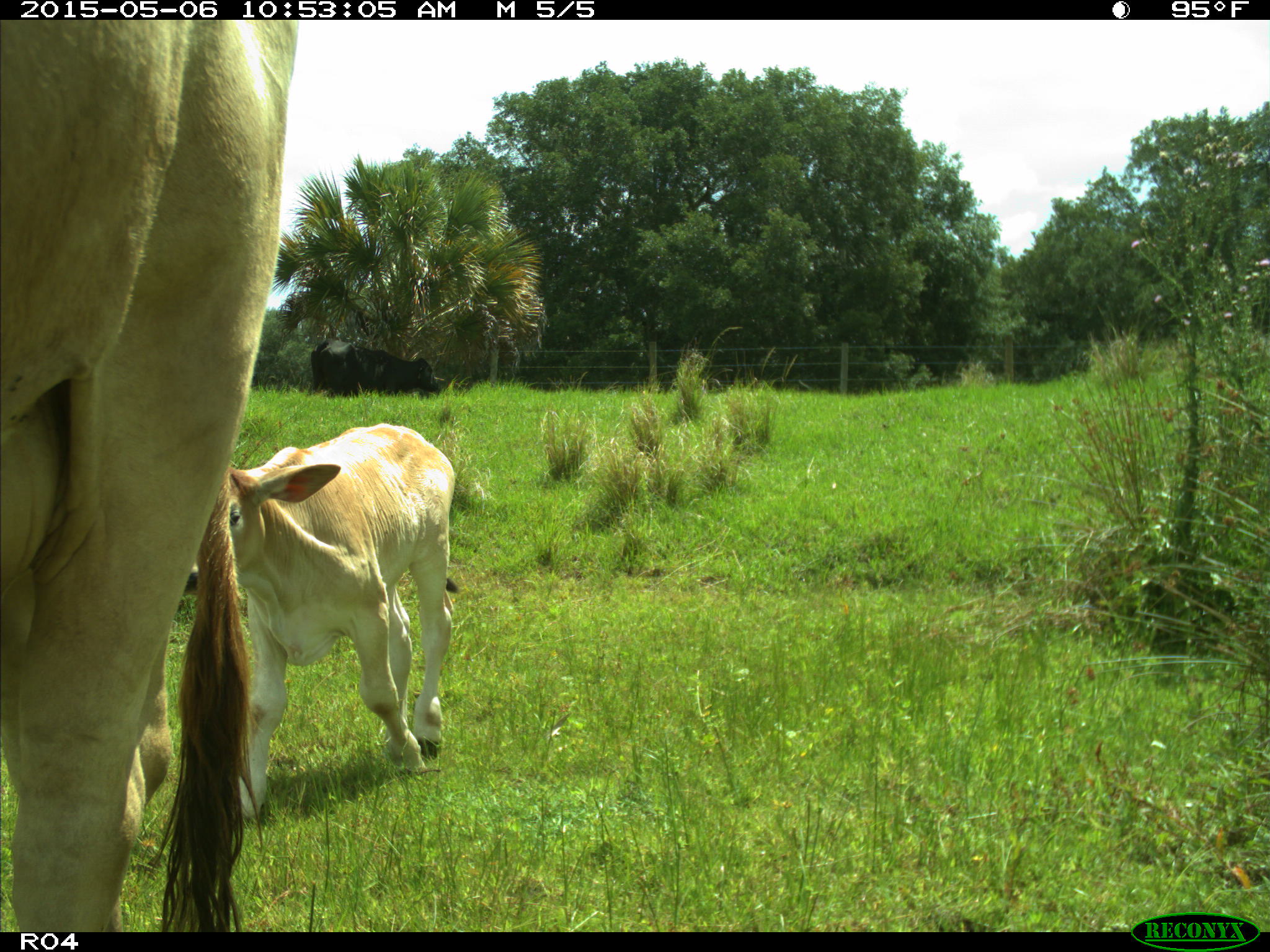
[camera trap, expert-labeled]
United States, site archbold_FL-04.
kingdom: Animalia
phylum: Chordata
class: Mammalia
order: Artiodactyla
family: Bovidae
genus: Bos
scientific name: Bos taurus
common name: domestic cow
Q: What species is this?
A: Bos taurus (domestic cow).